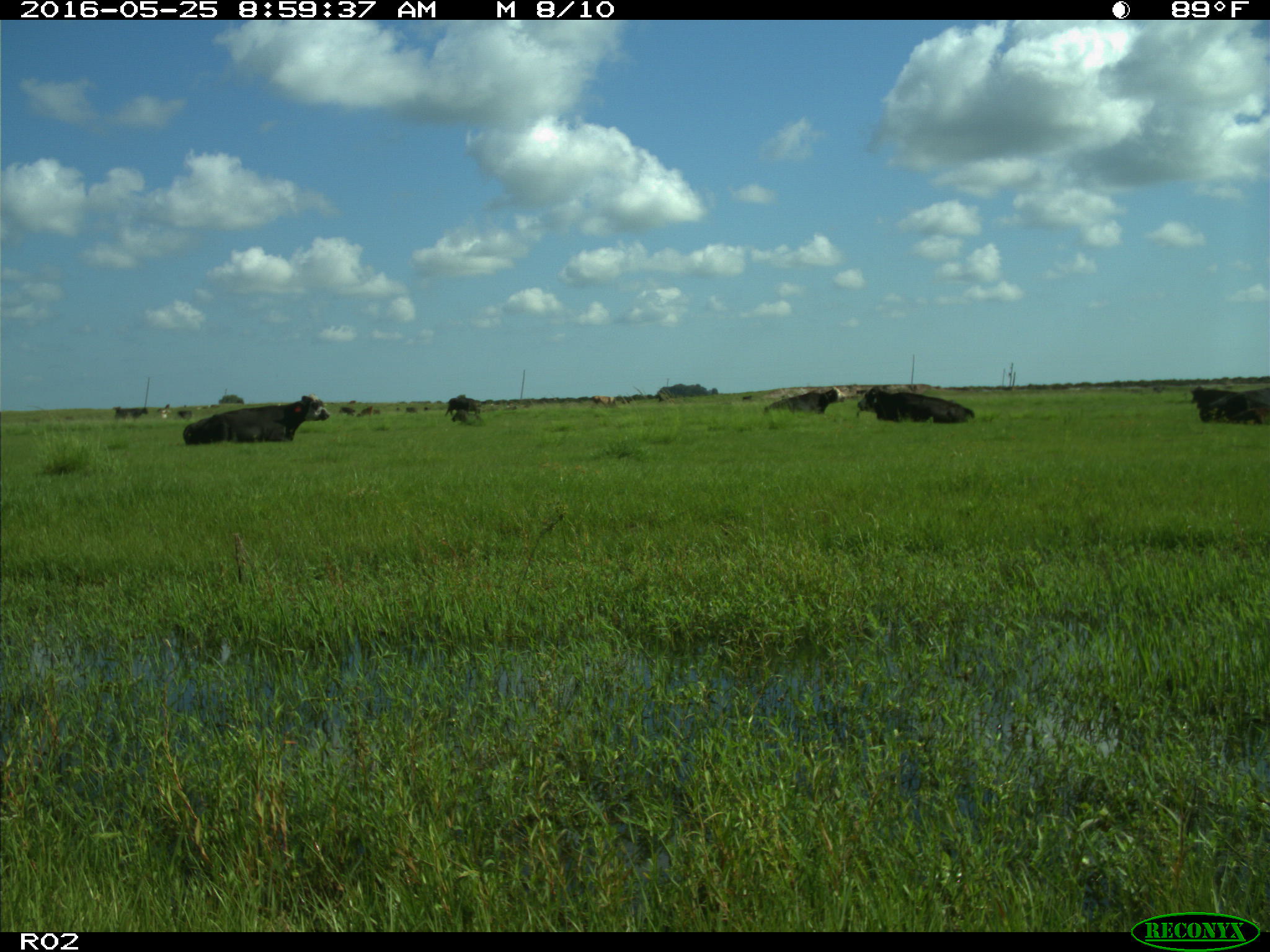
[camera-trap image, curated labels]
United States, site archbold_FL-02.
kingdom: Animalia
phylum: Chordata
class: Mammalia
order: Artiodactyla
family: Bovidae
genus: Bos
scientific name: Bos taurus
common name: domestic cow